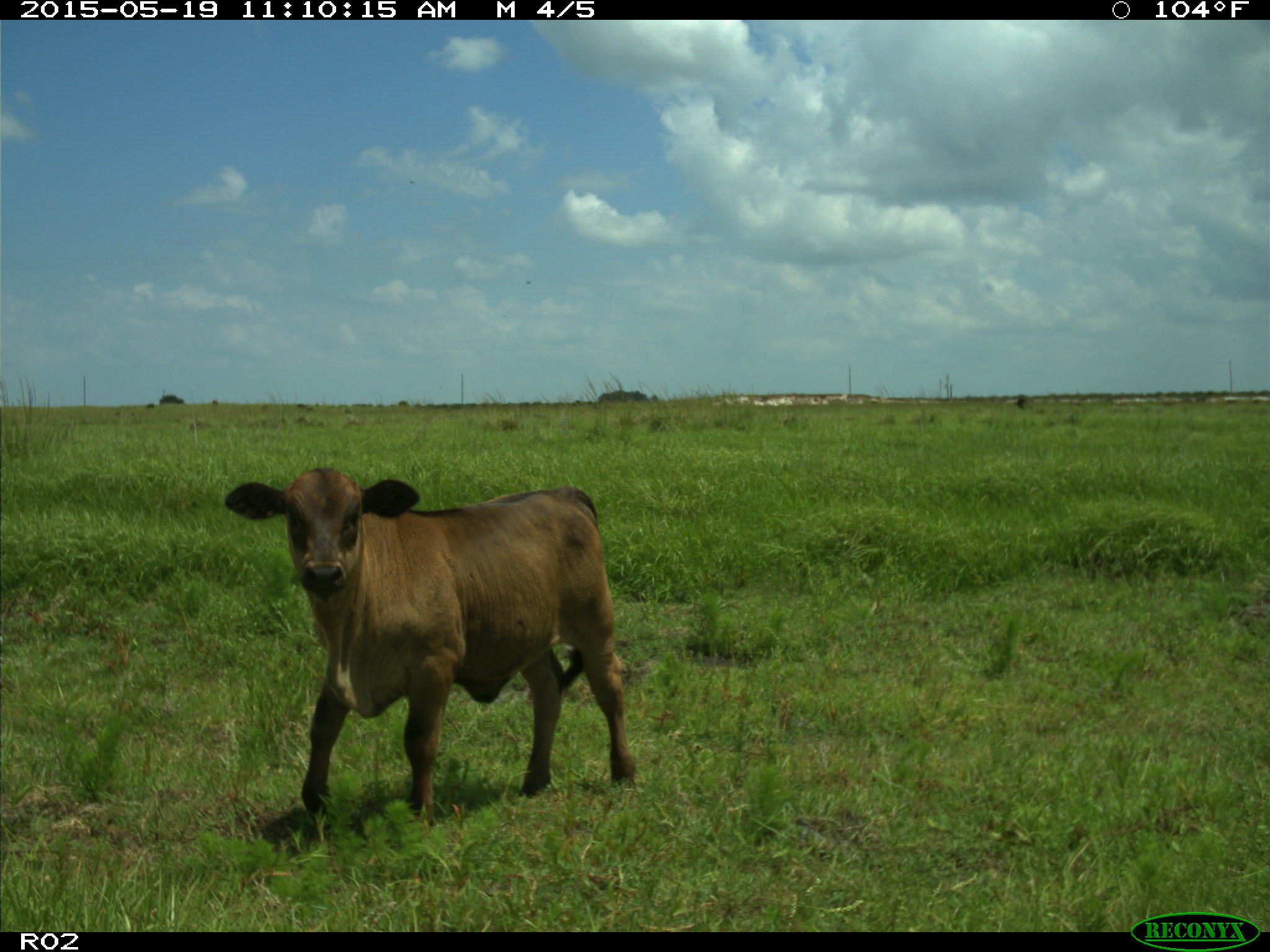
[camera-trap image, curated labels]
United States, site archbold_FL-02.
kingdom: Animalia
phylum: Chordata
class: Mammalia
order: Artiodactyla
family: Bovidae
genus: Bos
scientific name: Bos taurus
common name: domestic cow